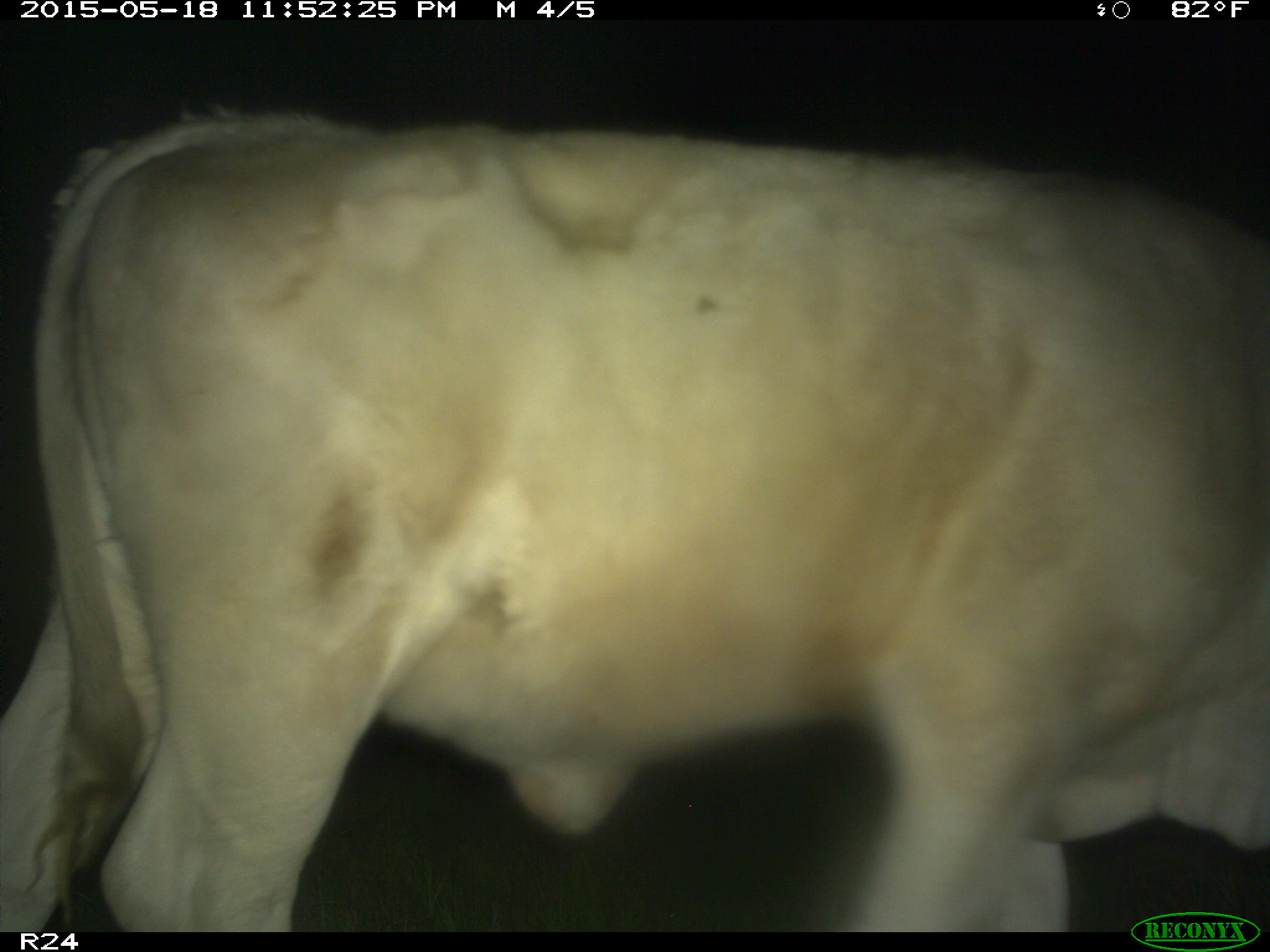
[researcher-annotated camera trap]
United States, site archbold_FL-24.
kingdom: Animalia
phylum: Chordata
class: Mammalia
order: Artiodactyla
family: Bovidae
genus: Bos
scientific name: Bos taurus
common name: domestic cow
Bos taurus (domestic cow).